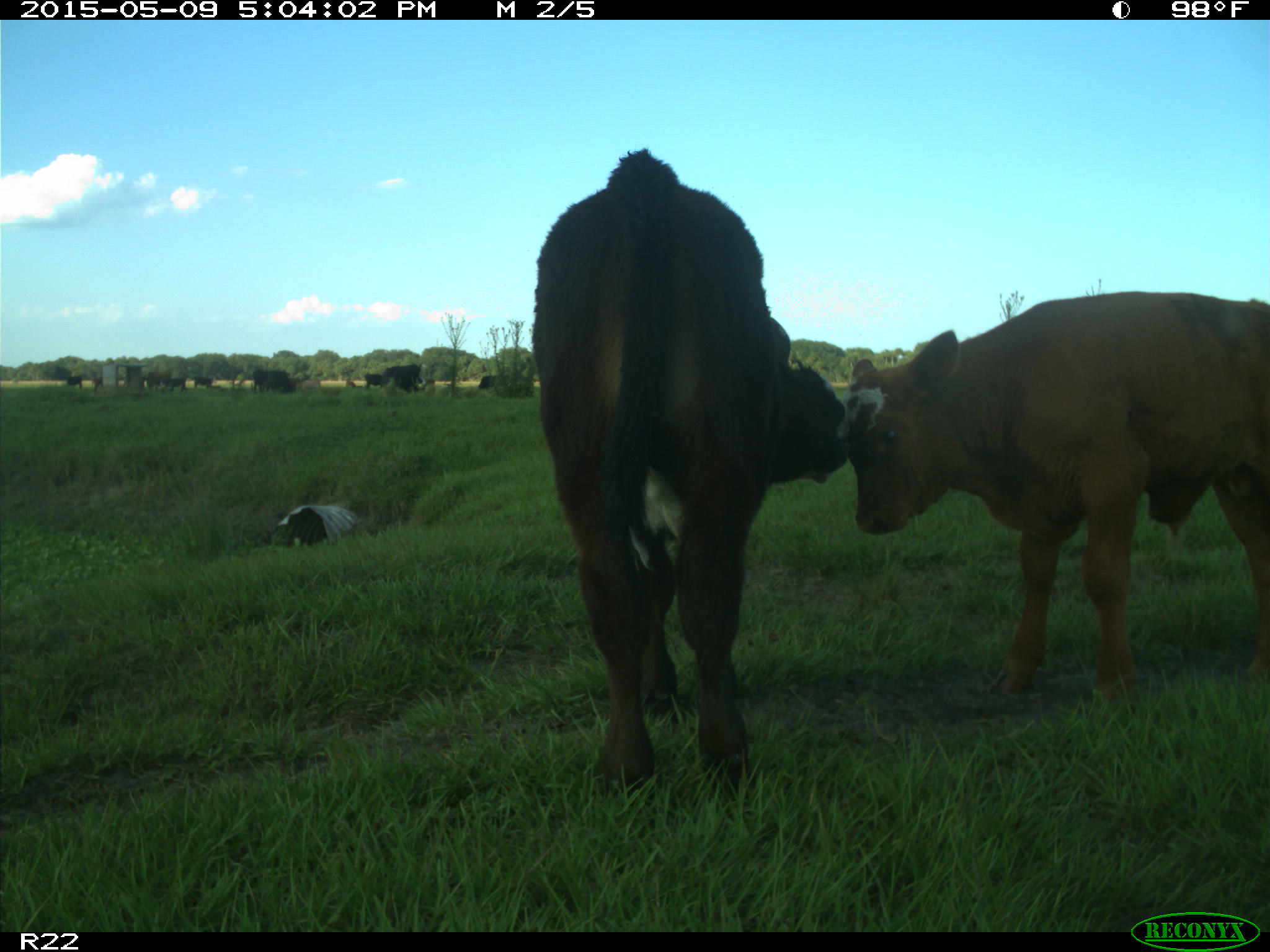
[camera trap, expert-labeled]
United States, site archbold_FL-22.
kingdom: Animalia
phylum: Chordata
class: Mammalia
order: Artiodactyla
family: Bovidae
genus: Bos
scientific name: Bos taurus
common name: domestic cow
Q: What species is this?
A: Bos taurus (domestic cow).